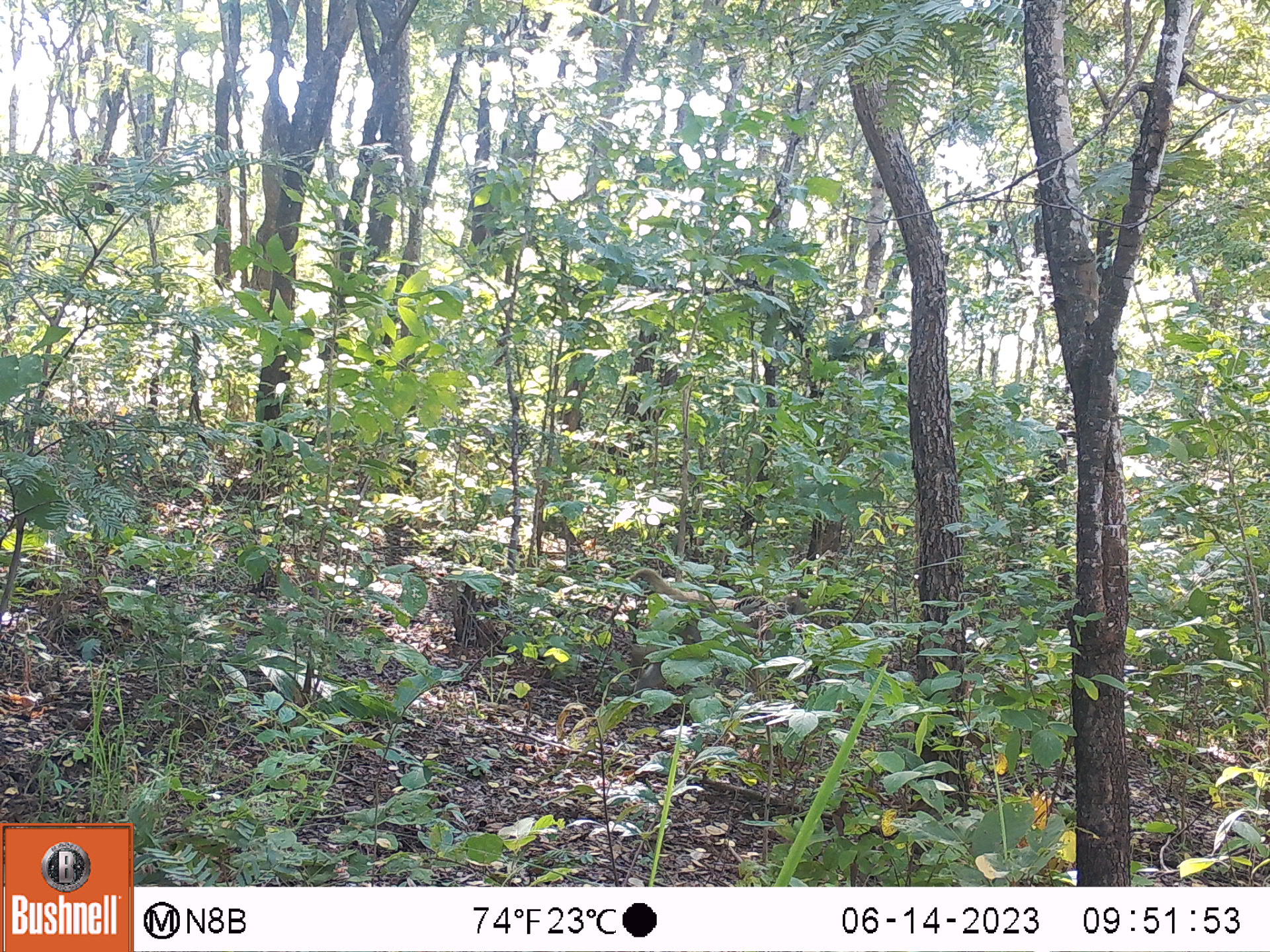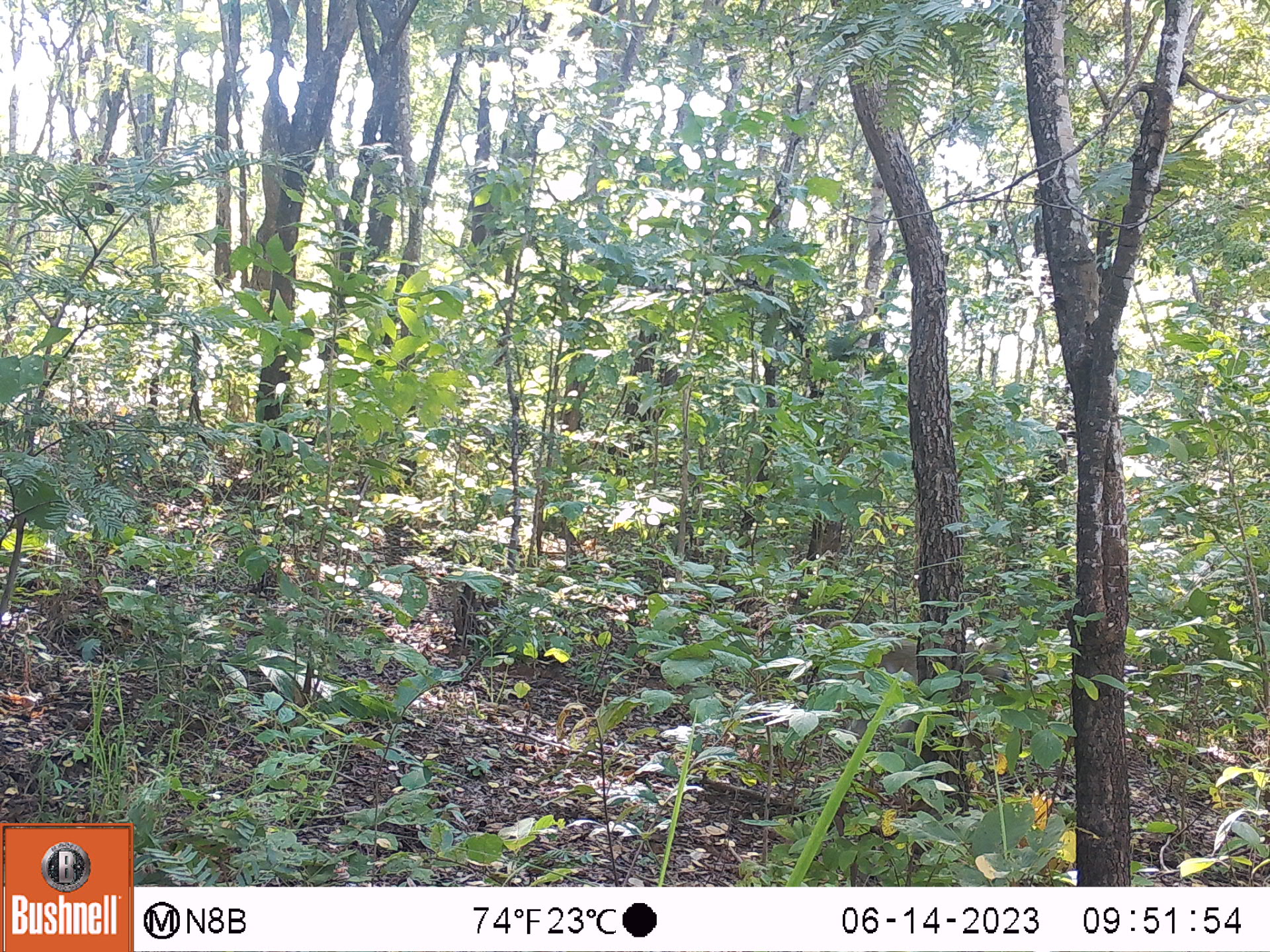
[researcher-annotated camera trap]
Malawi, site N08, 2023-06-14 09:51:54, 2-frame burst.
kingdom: Animalia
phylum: Chordata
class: Mammalia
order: Primates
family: Cercopithecidae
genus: Papio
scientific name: Papio cynocephalus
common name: yellow baboon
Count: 1.